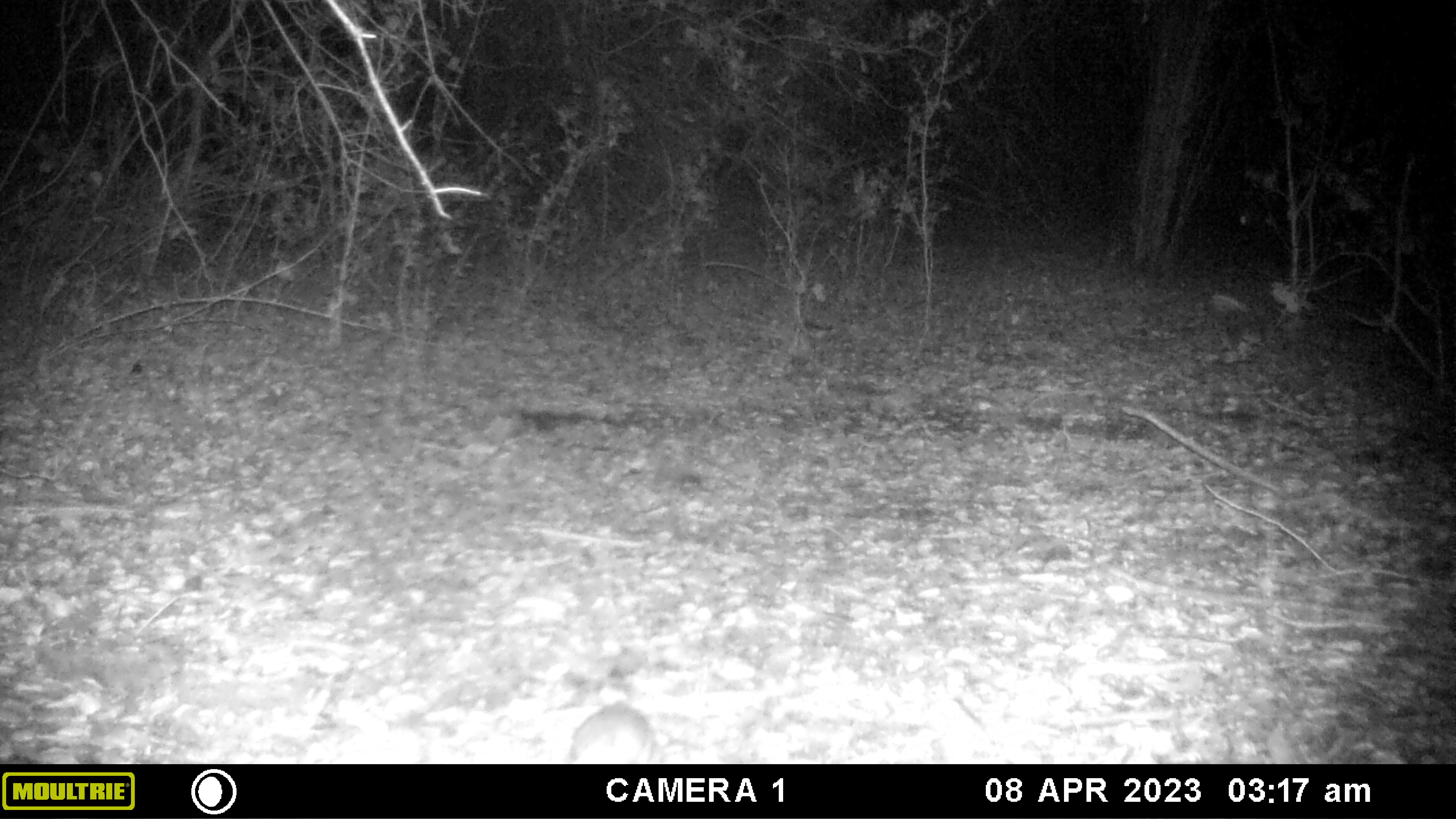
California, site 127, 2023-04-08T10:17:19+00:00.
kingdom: Animalia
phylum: Chordata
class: Mammalia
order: Rodentia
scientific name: Rodentia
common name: mouse or rat